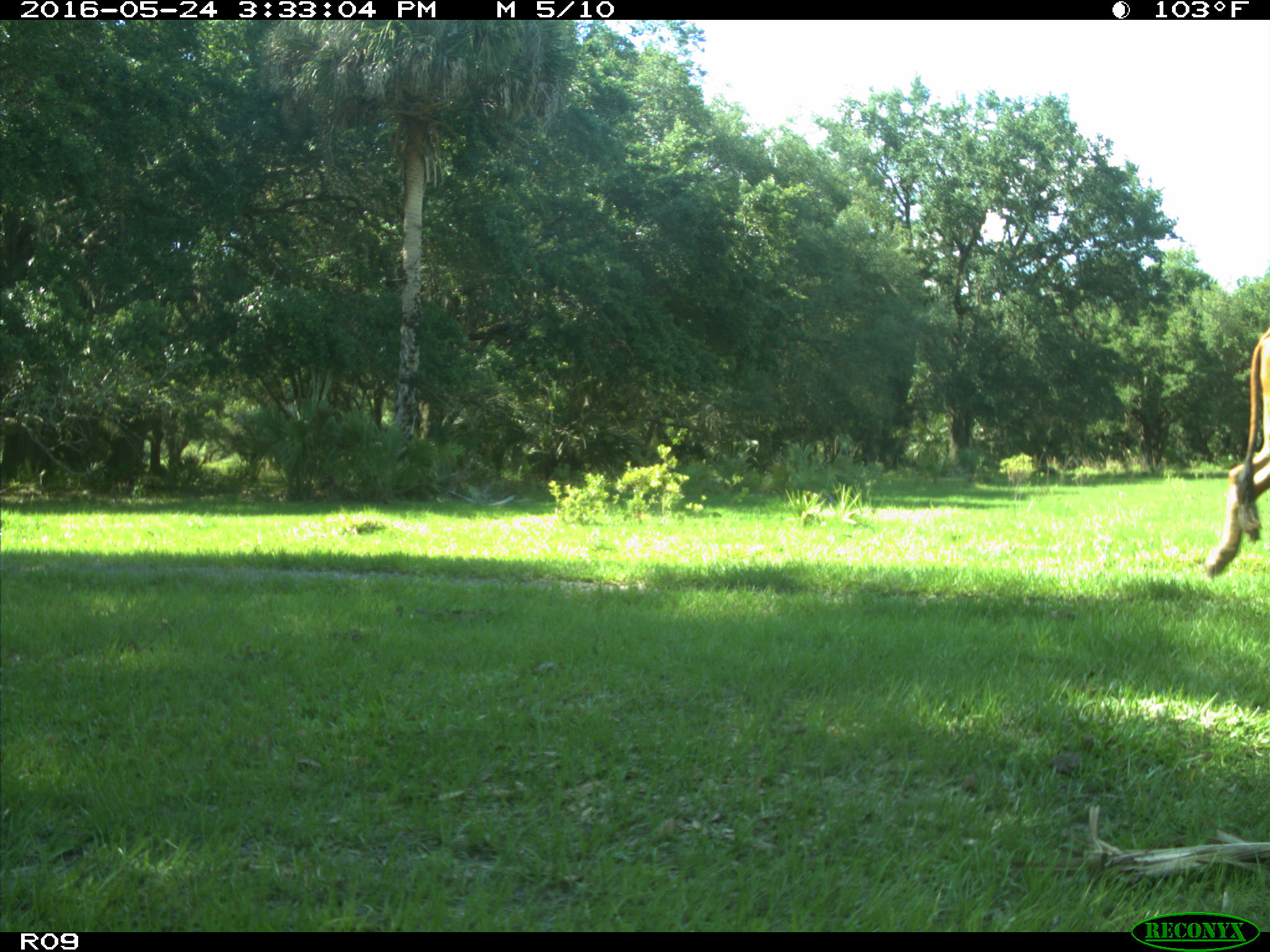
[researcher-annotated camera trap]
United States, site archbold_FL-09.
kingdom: Animalia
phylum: Chordata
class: Mammalia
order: Artiodactyla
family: Bovidae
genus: Bos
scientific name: Bos taurus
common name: domestic cow